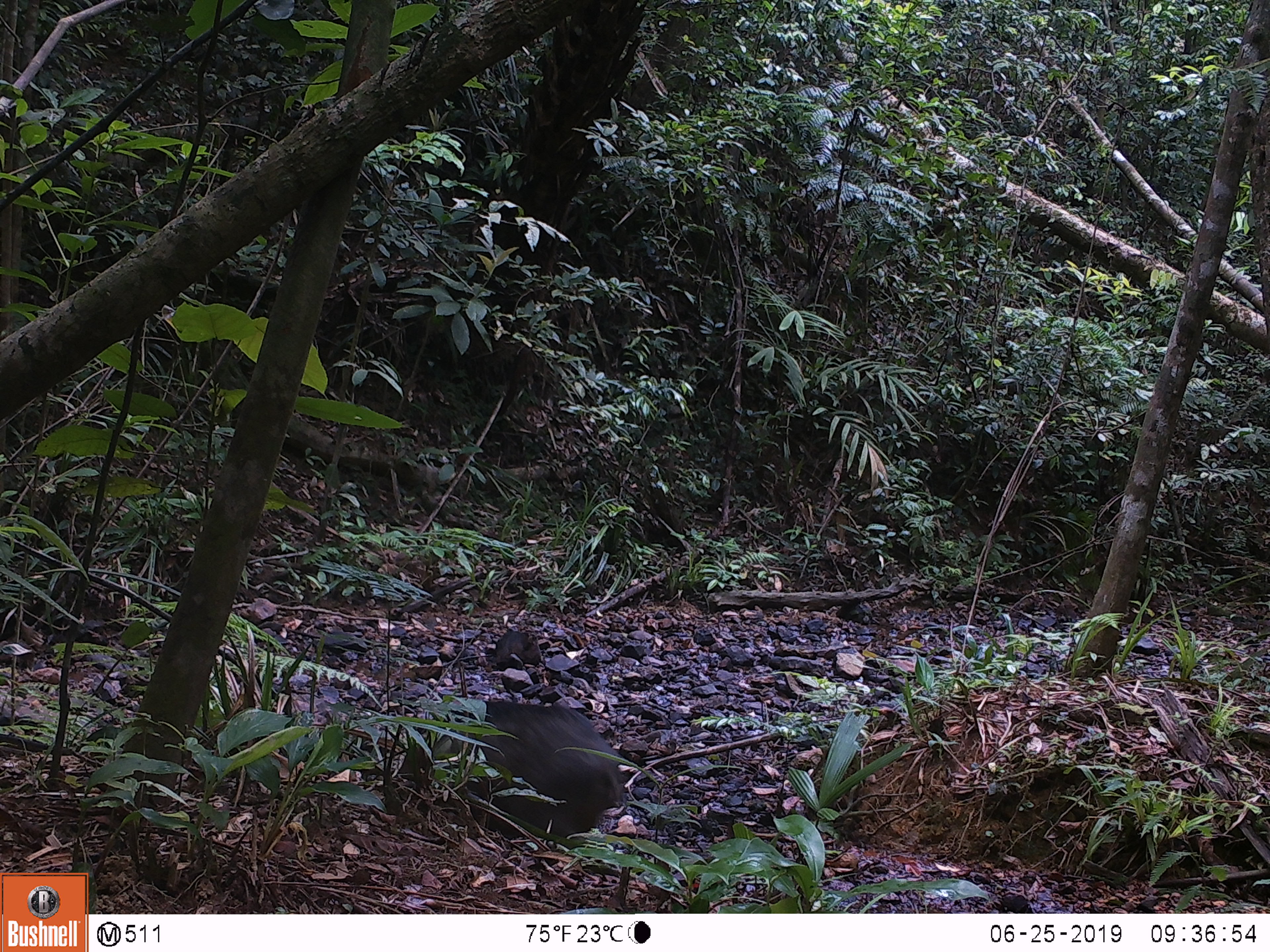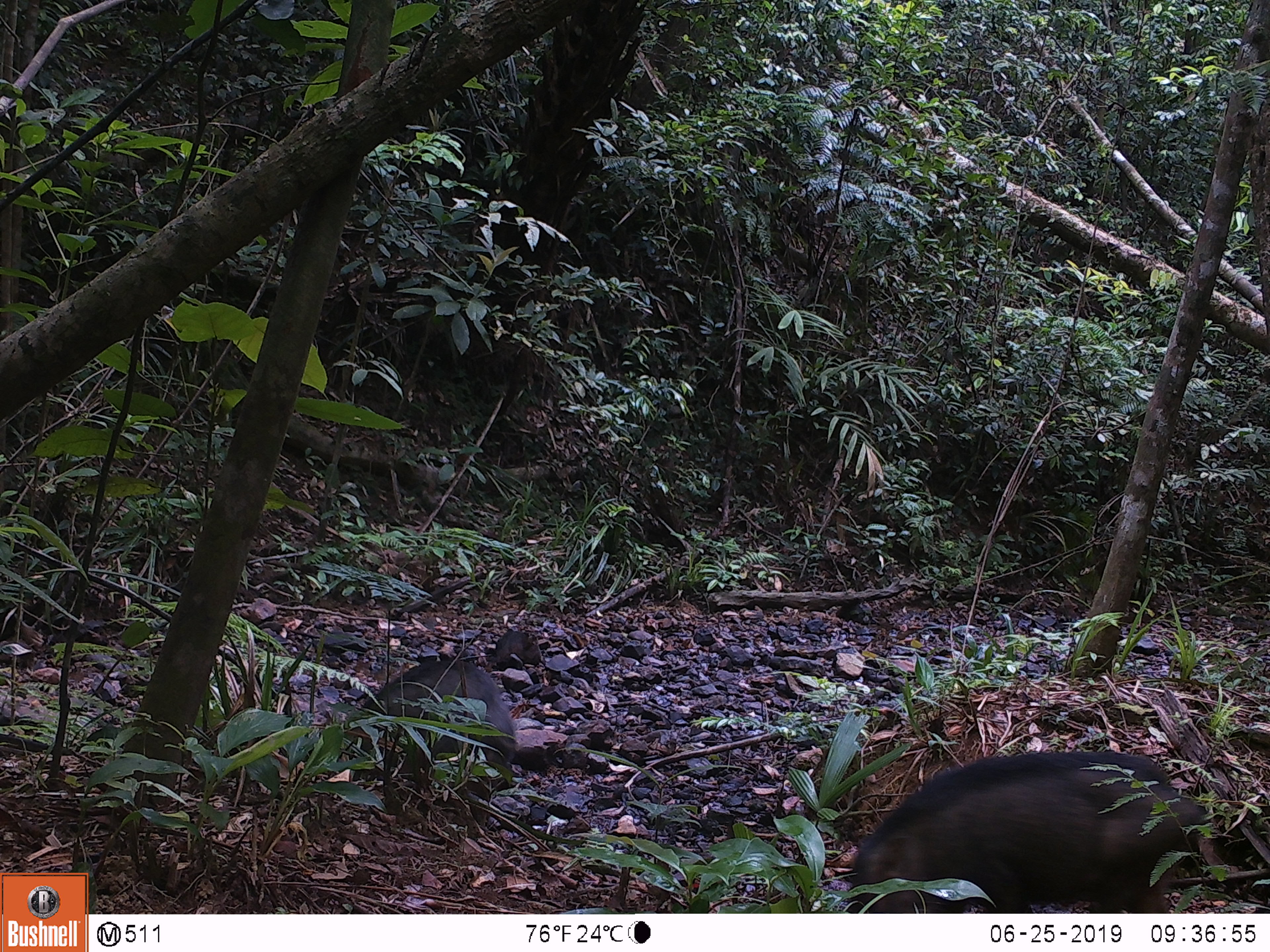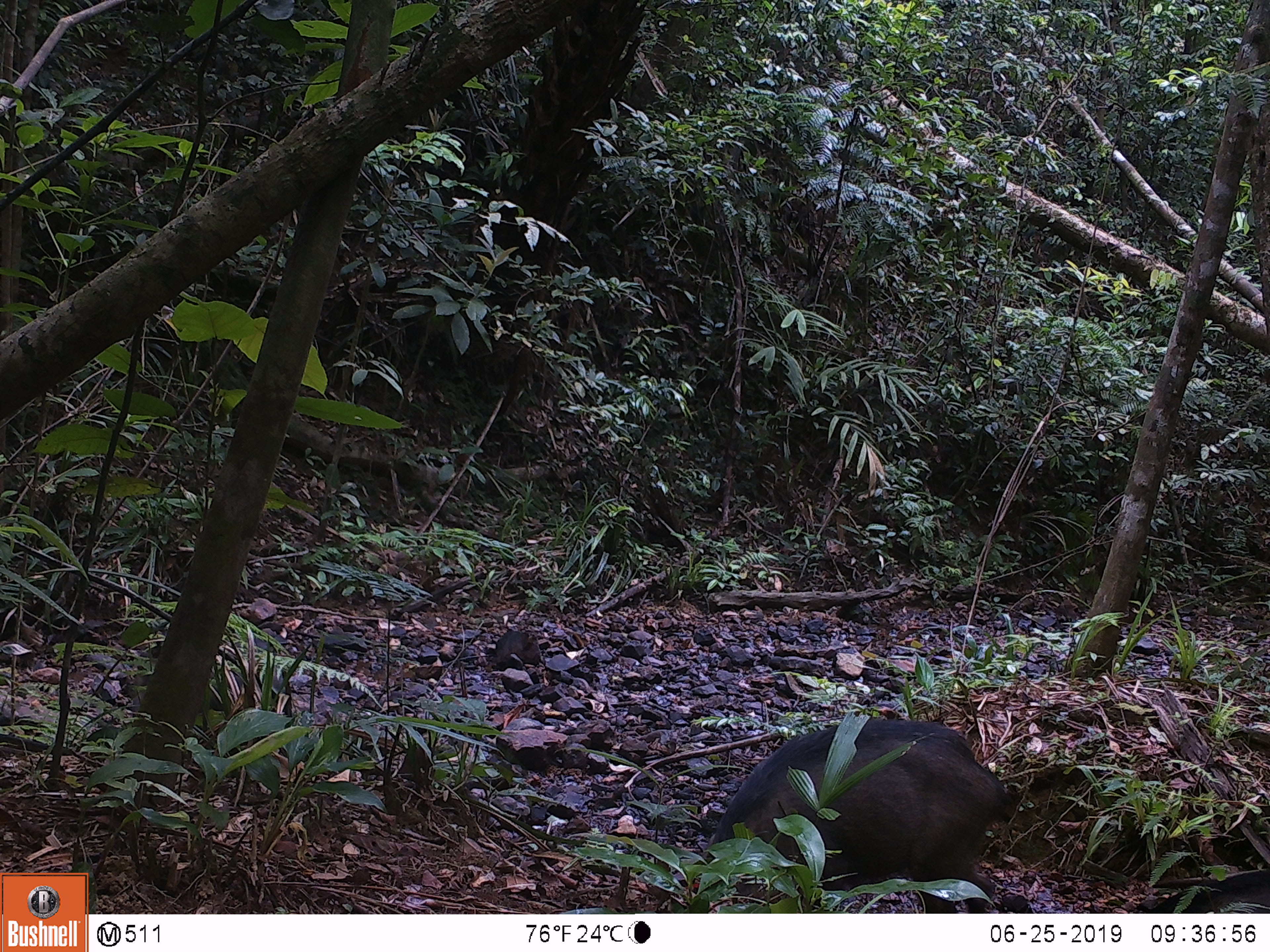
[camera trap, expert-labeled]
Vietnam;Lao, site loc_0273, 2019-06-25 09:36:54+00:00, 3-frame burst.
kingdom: Animalia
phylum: Chordata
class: Mammalia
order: Artiodactyla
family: Suidae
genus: Sus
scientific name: Sus scrofa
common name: eurasian wild pig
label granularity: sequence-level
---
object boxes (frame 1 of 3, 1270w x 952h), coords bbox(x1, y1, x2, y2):
eurasian wild pig: bbox(392, 700, 623, 838)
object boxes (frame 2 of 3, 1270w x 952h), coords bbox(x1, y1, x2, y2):
eurasian wild pig: bbox(849, 746, 1209, 911); bbox(353, 659, 514, 780)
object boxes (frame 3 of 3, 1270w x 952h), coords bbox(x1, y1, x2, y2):
eurasian wild pig: bbox(693, 717, 1017, 913); bbox(1140, 865, 1270, 911)